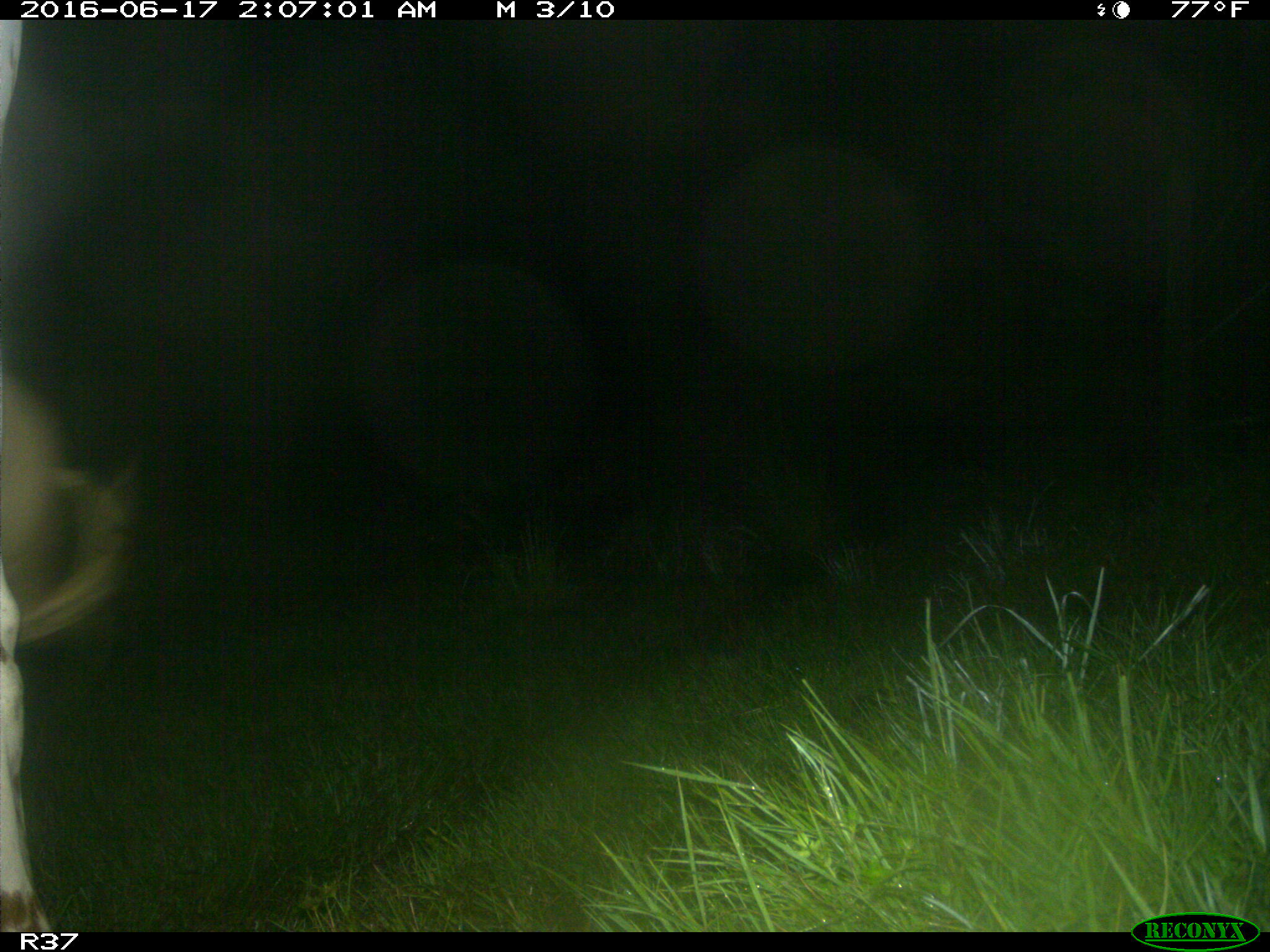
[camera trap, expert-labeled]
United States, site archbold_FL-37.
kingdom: Animalia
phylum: Chordata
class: Mammalia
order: Artiodactyla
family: Bovidae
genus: Bos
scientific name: Bos taurus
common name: domestic cow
Bos taurus (domestic cow).